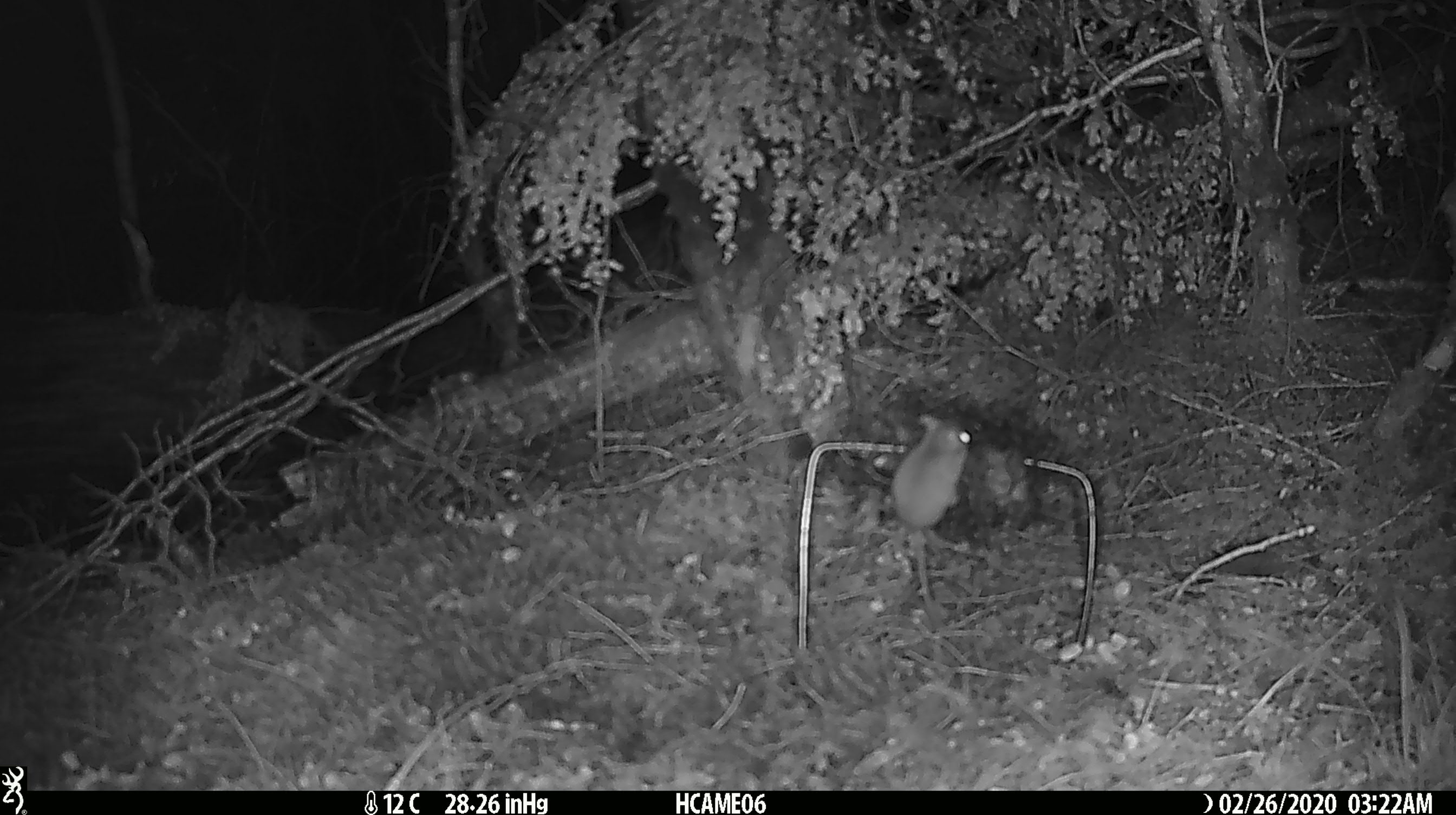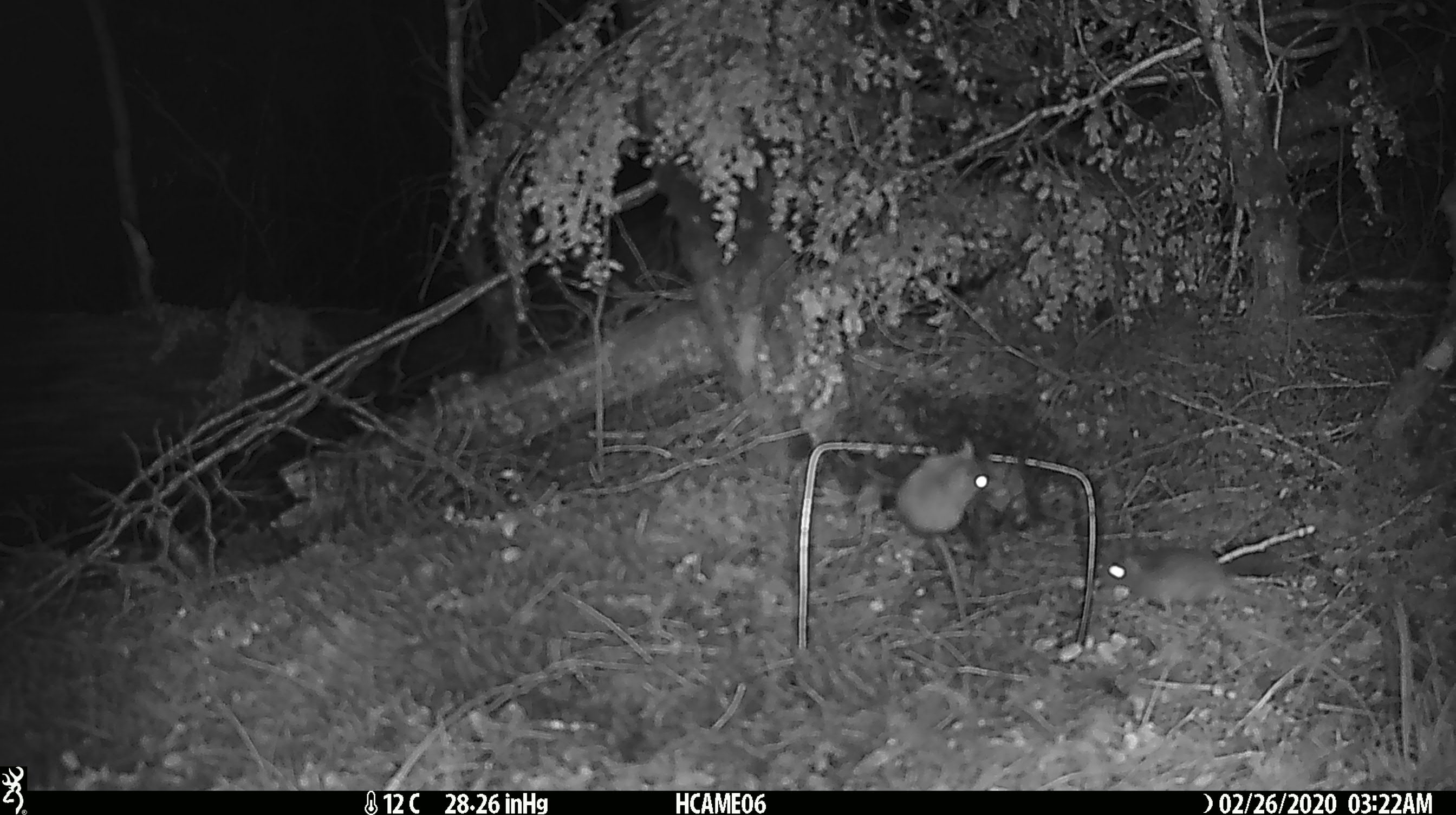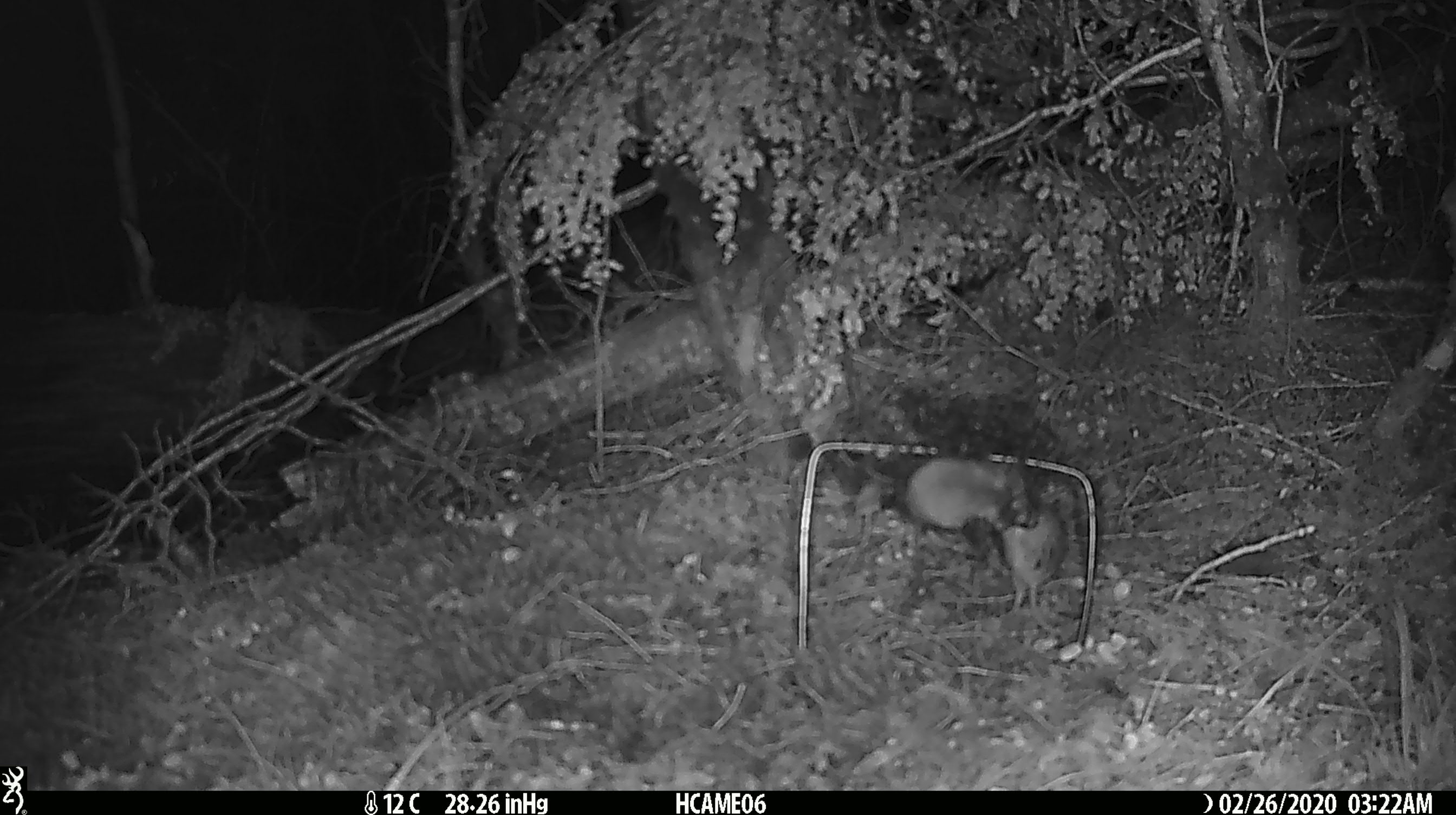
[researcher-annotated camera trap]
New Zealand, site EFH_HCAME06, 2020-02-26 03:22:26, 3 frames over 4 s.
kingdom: Animalia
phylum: Chordata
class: Mammalia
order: Rodentia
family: Muridae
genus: Mus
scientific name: Mus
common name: mouse